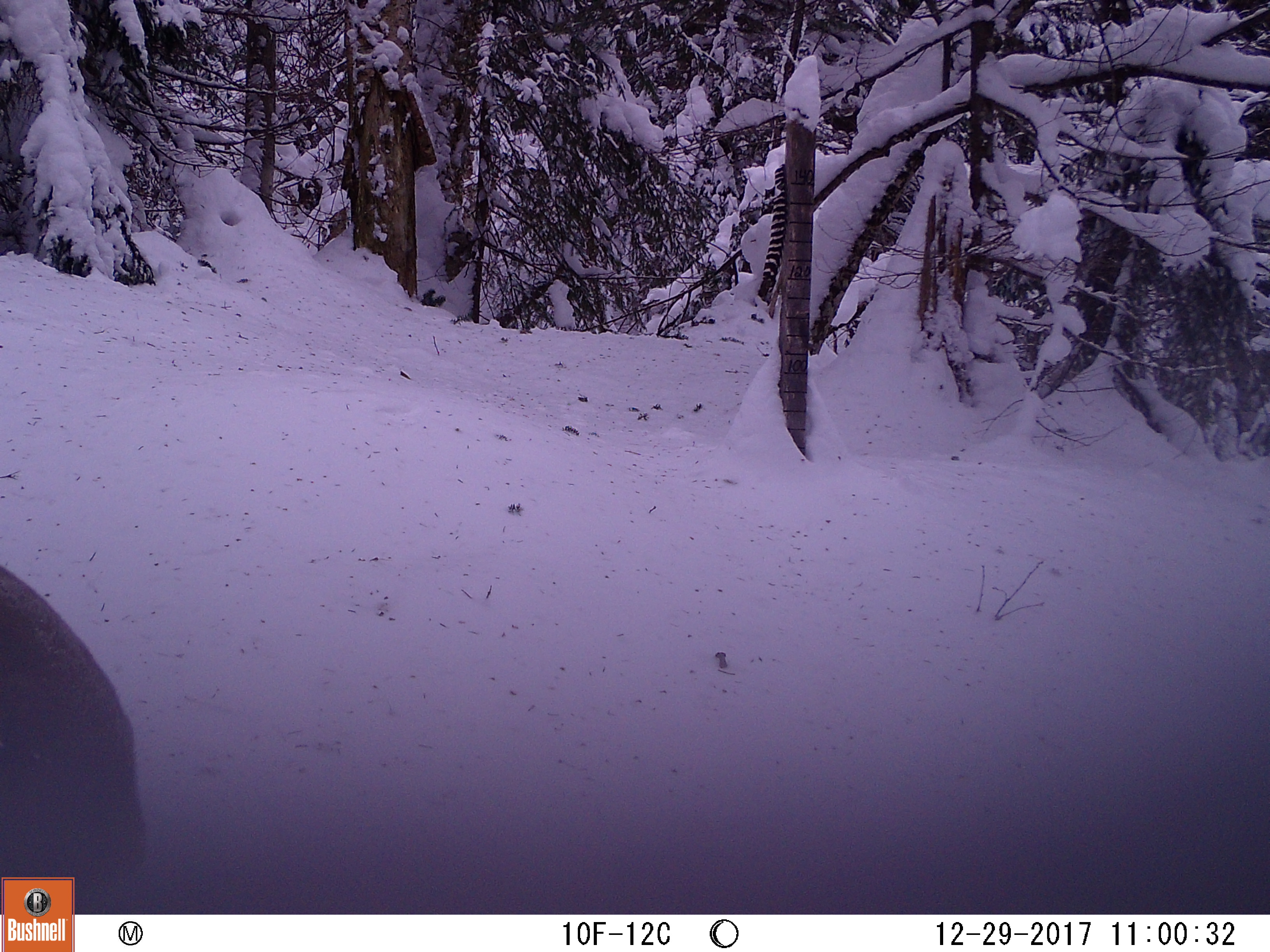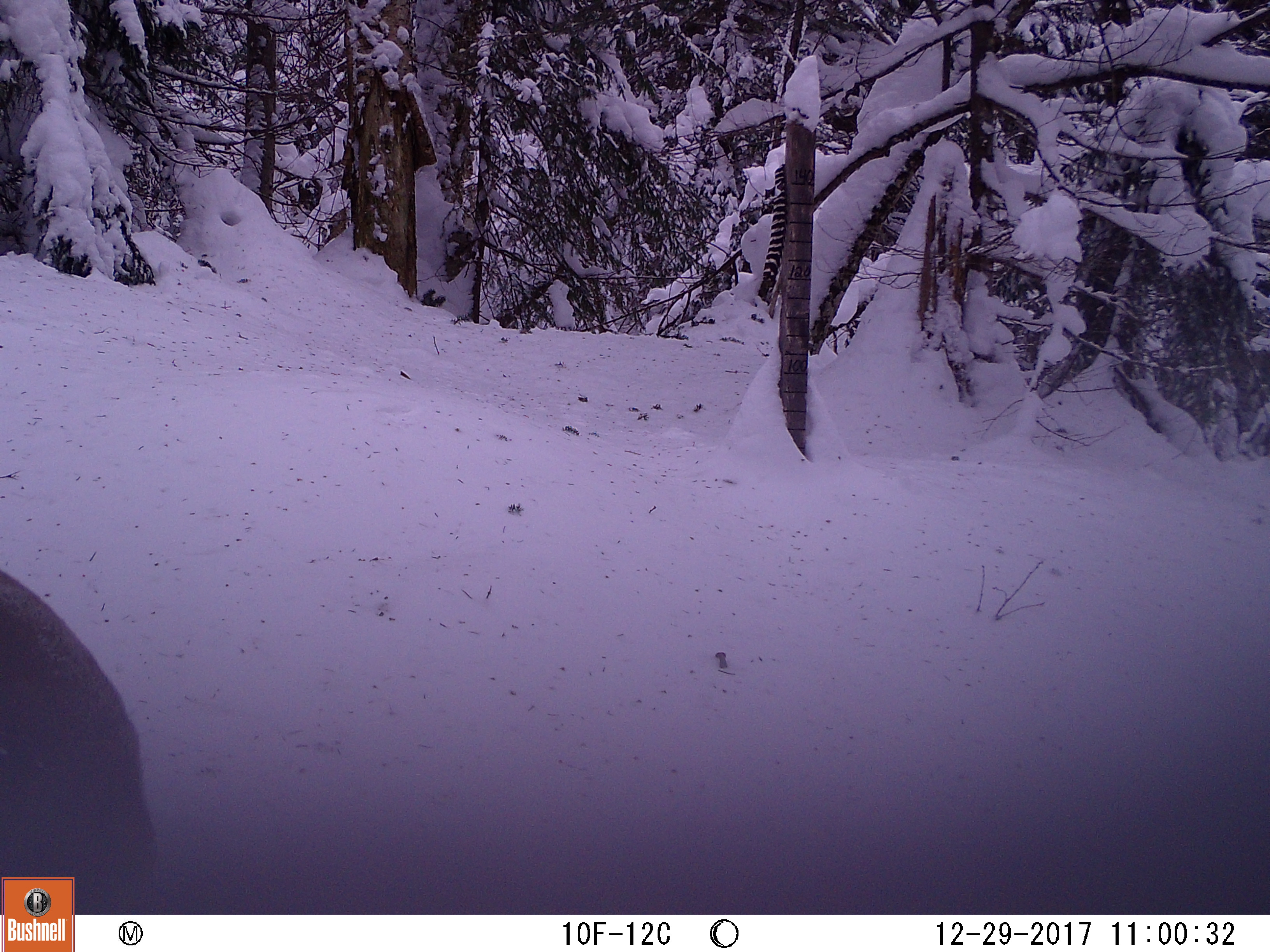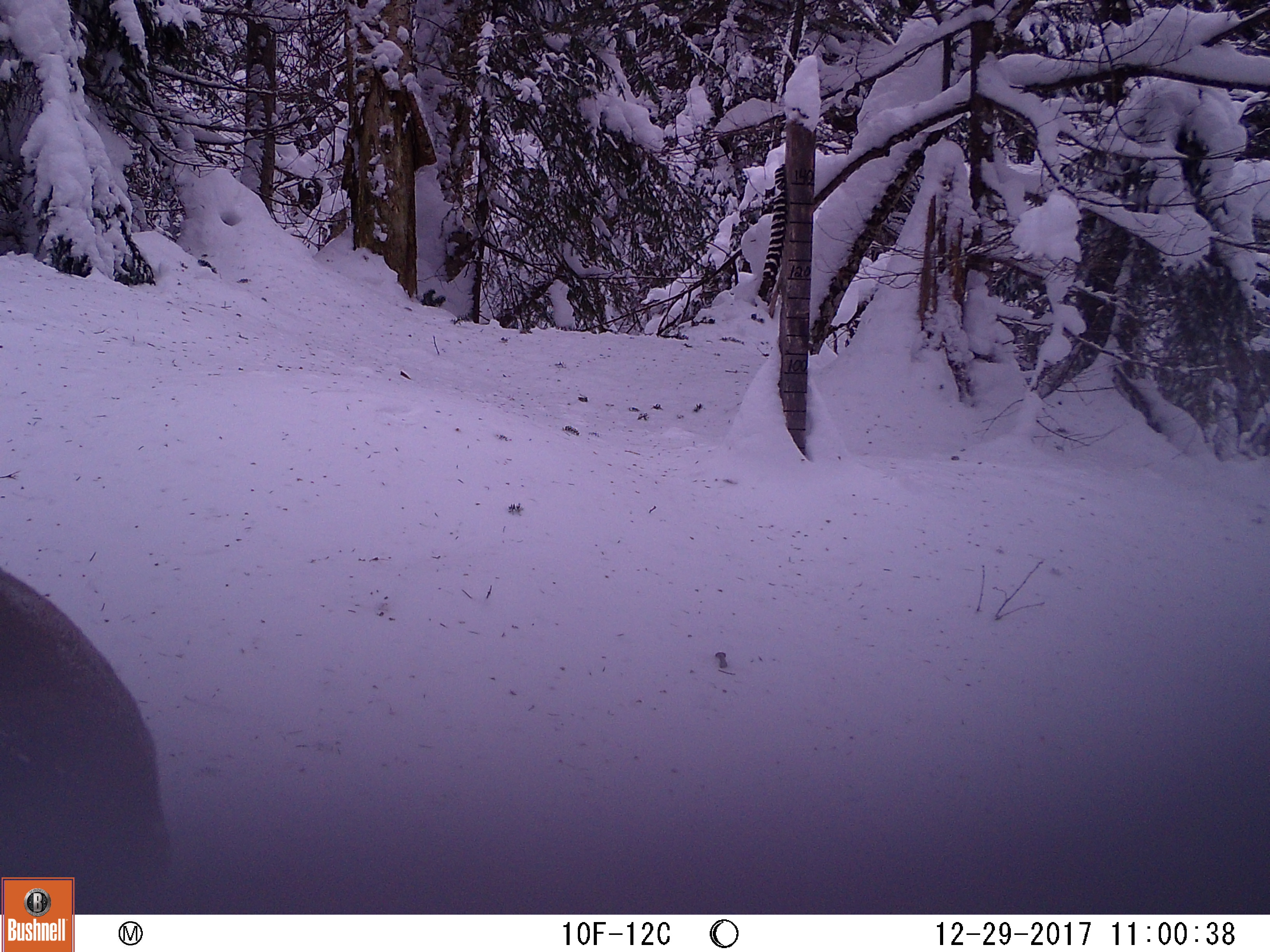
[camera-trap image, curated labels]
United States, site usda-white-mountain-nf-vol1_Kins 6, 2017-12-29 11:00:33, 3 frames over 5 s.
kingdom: Animalia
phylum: Chordata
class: Mammalia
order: Artiodactyla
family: Cervidae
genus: Alces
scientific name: Alces alces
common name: moose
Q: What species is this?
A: Moose (Alces alces).